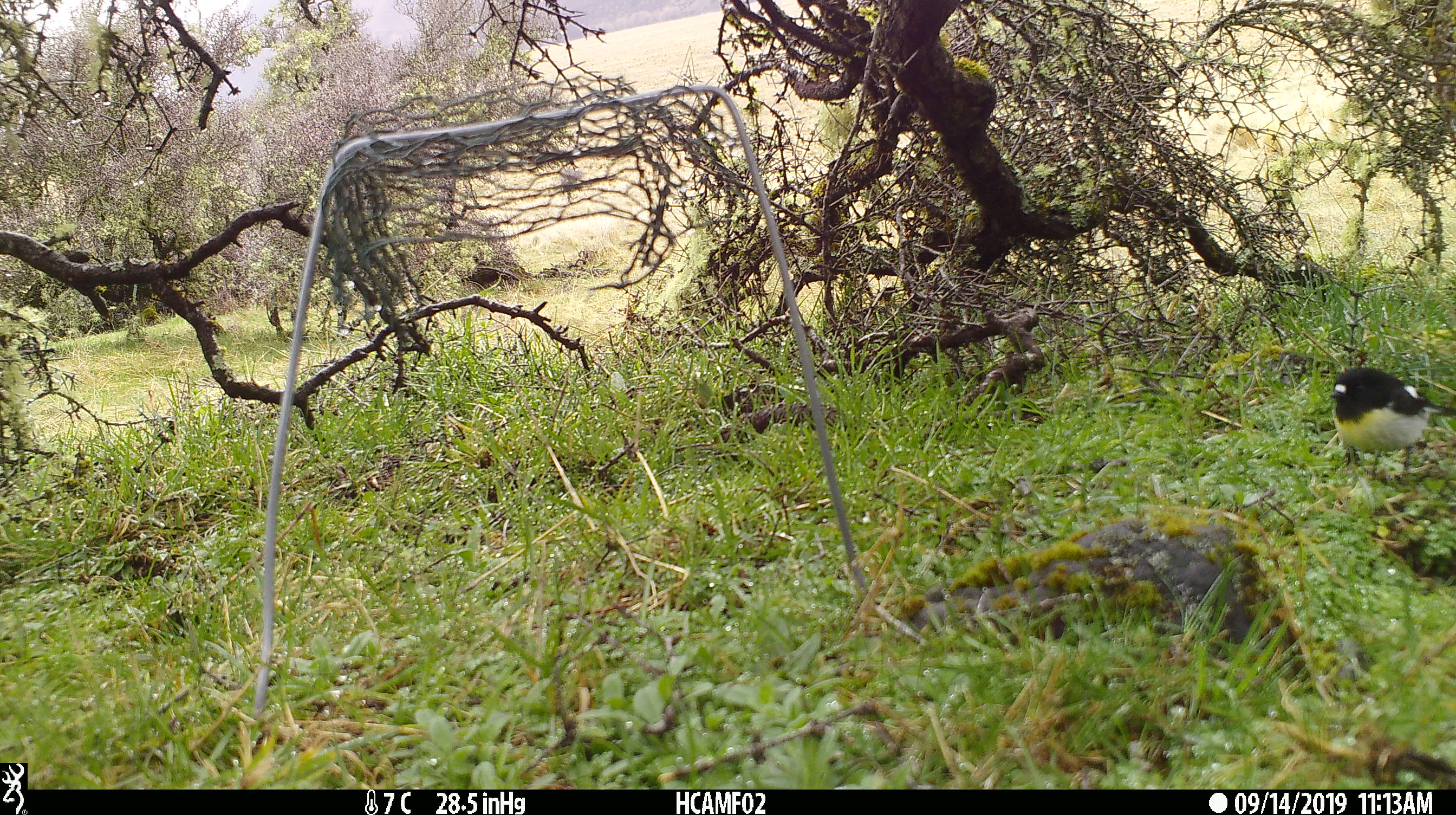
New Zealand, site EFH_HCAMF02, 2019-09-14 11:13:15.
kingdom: Animalia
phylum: Chordata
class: Aves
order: Passeriformes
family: Petroicidae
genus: Petroica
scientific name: Petroica macrocephala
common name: tomtit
Tomtit (Petroica macrocephala).